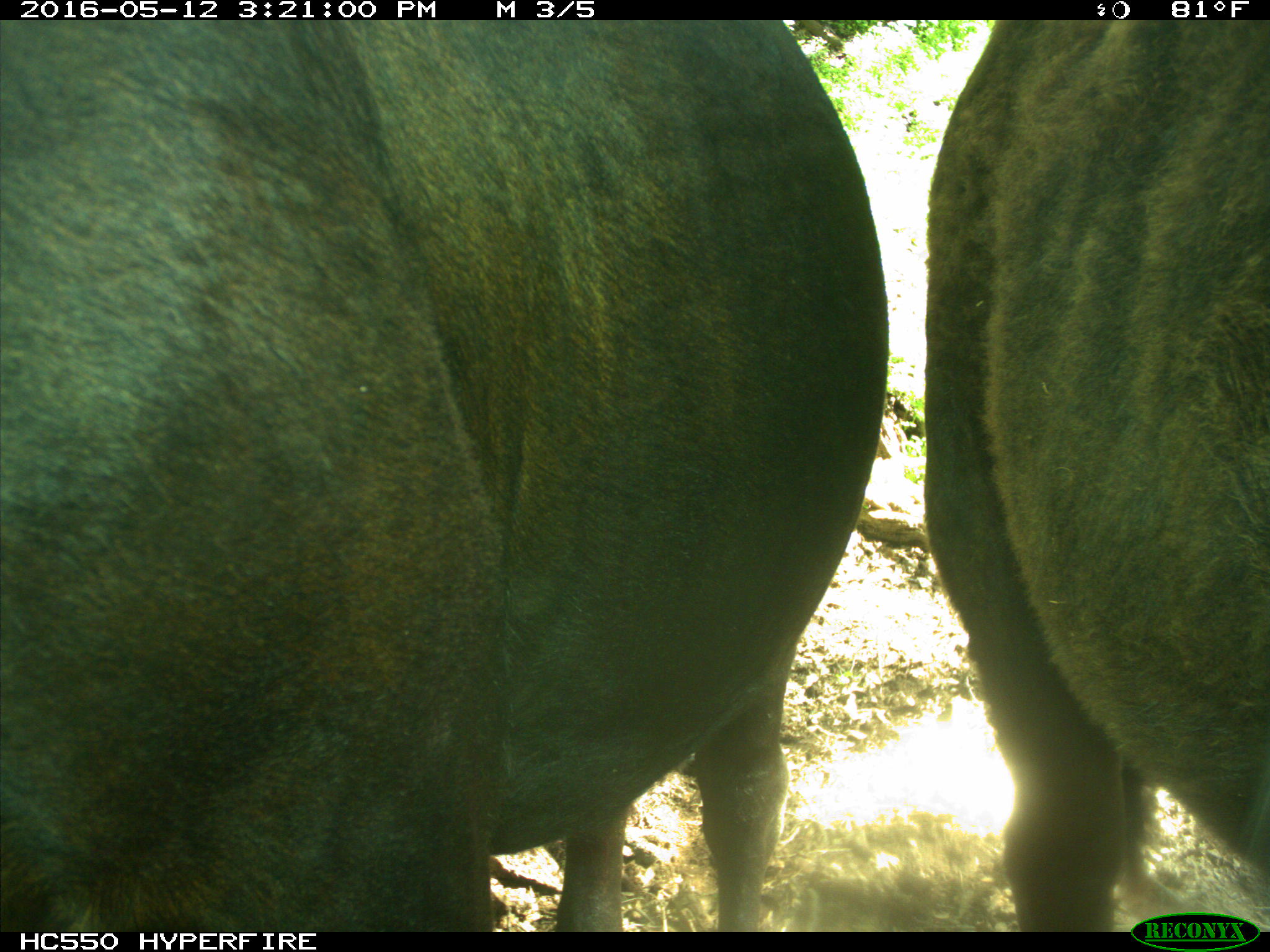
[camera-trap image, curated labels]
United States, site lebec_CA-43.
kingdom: Animalia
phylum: Chordata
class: Mammalia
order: Artiodactyla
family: Bovidae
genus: Bos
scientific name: Bos taurus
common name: domestic cow